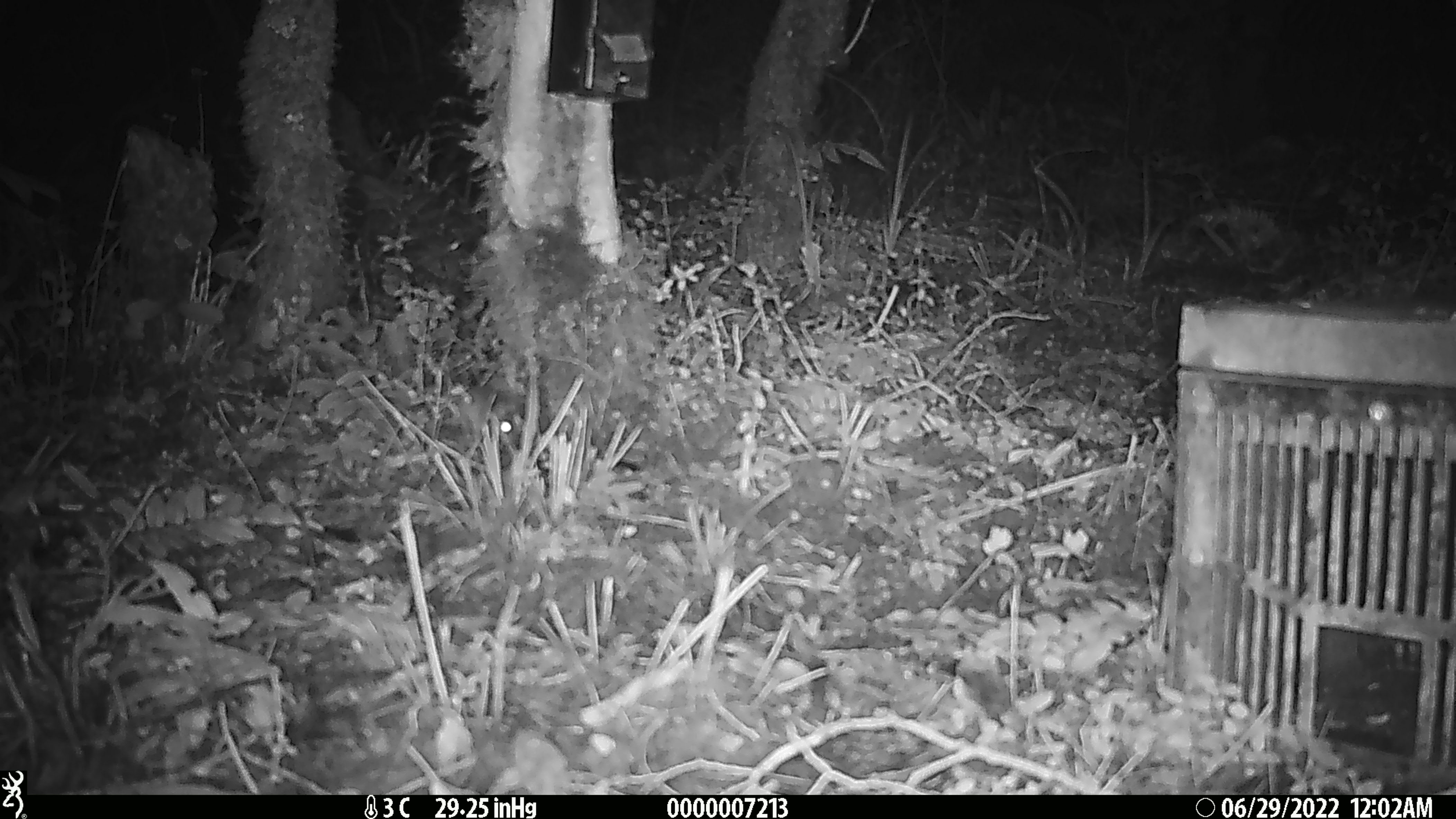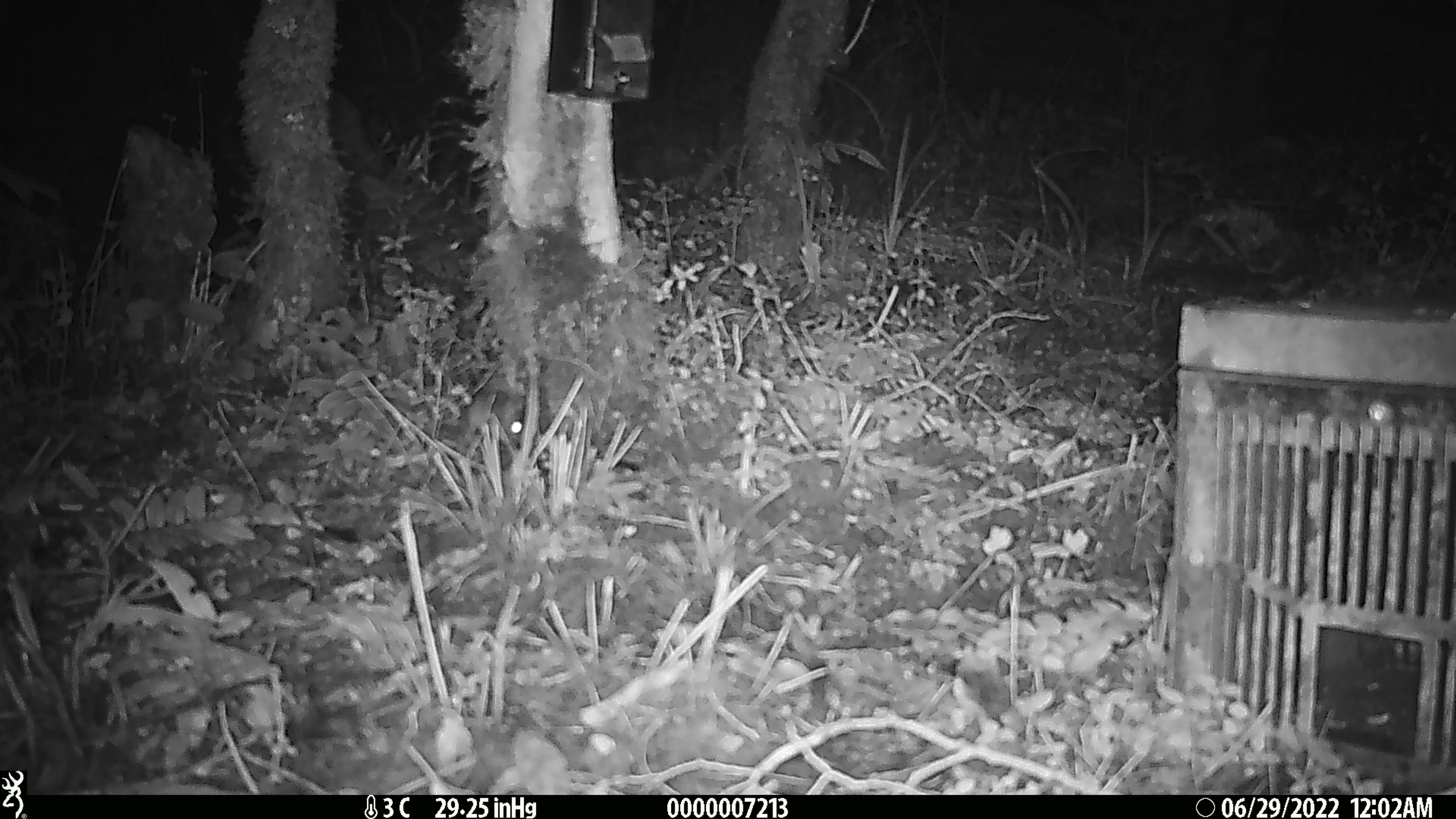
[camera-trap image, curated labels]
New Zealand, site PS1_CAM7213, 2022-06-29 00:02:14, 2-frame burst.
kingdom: Animalia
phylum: Chordata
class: Mammalia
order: Rodentia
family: Muridae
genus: Mus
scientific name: Mus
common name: mouse